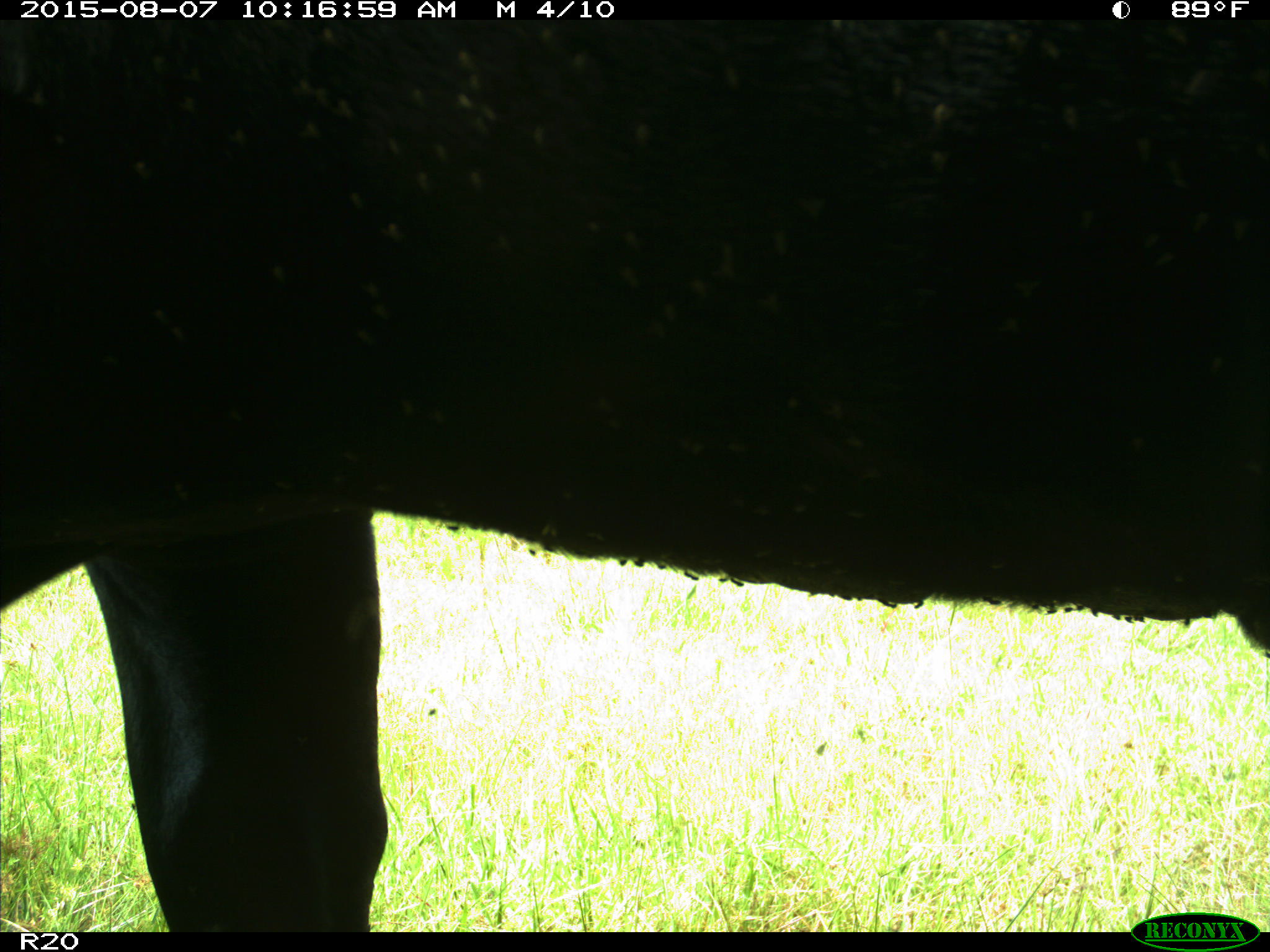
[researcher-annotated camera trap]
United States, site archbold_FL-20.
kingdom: Animalia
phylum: Chordata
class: Mammalia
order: Artiodactyla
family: Bovidae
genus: Bos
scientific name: Bos taurus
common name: domestic cow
Bos taurus (domestic cow).